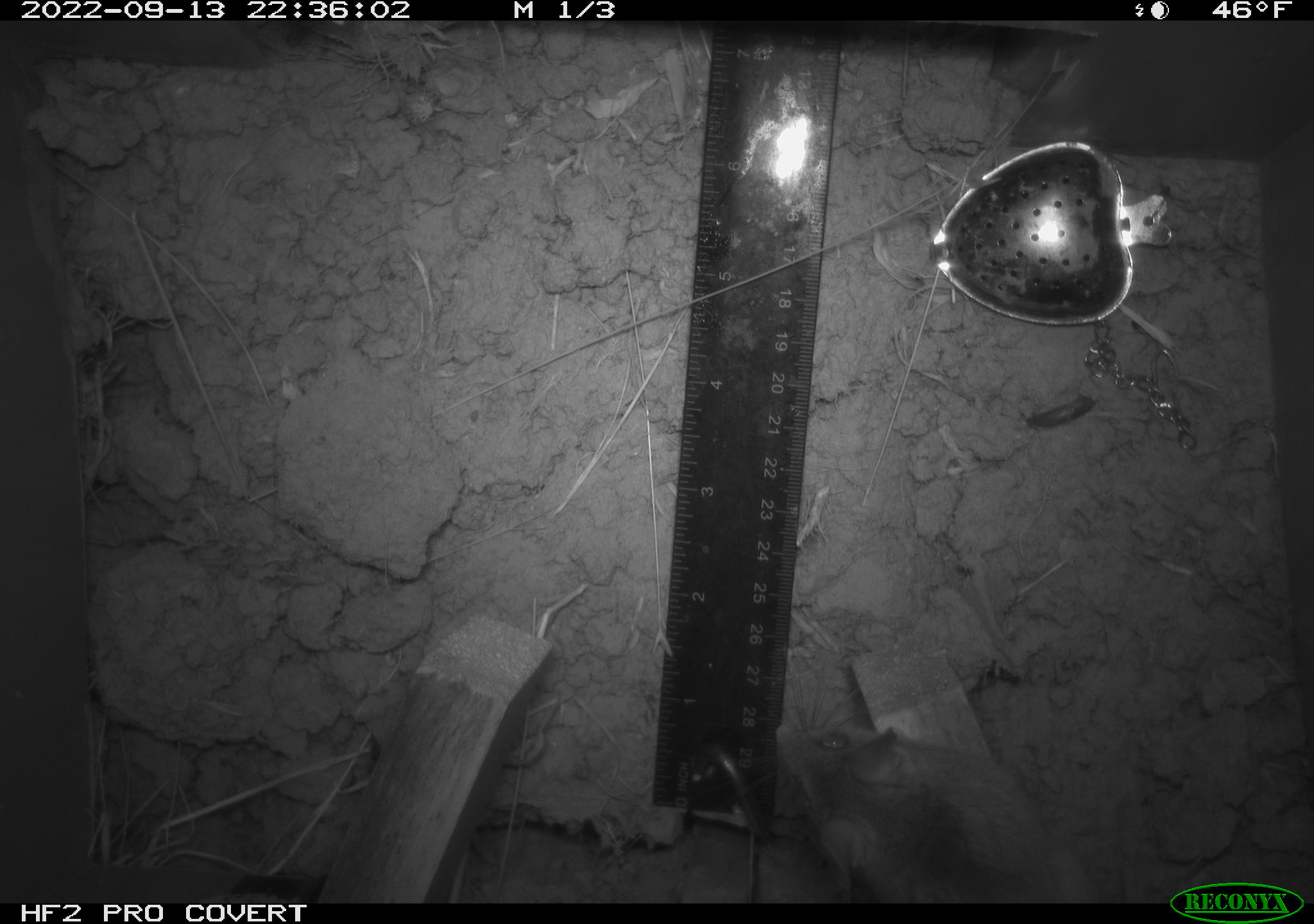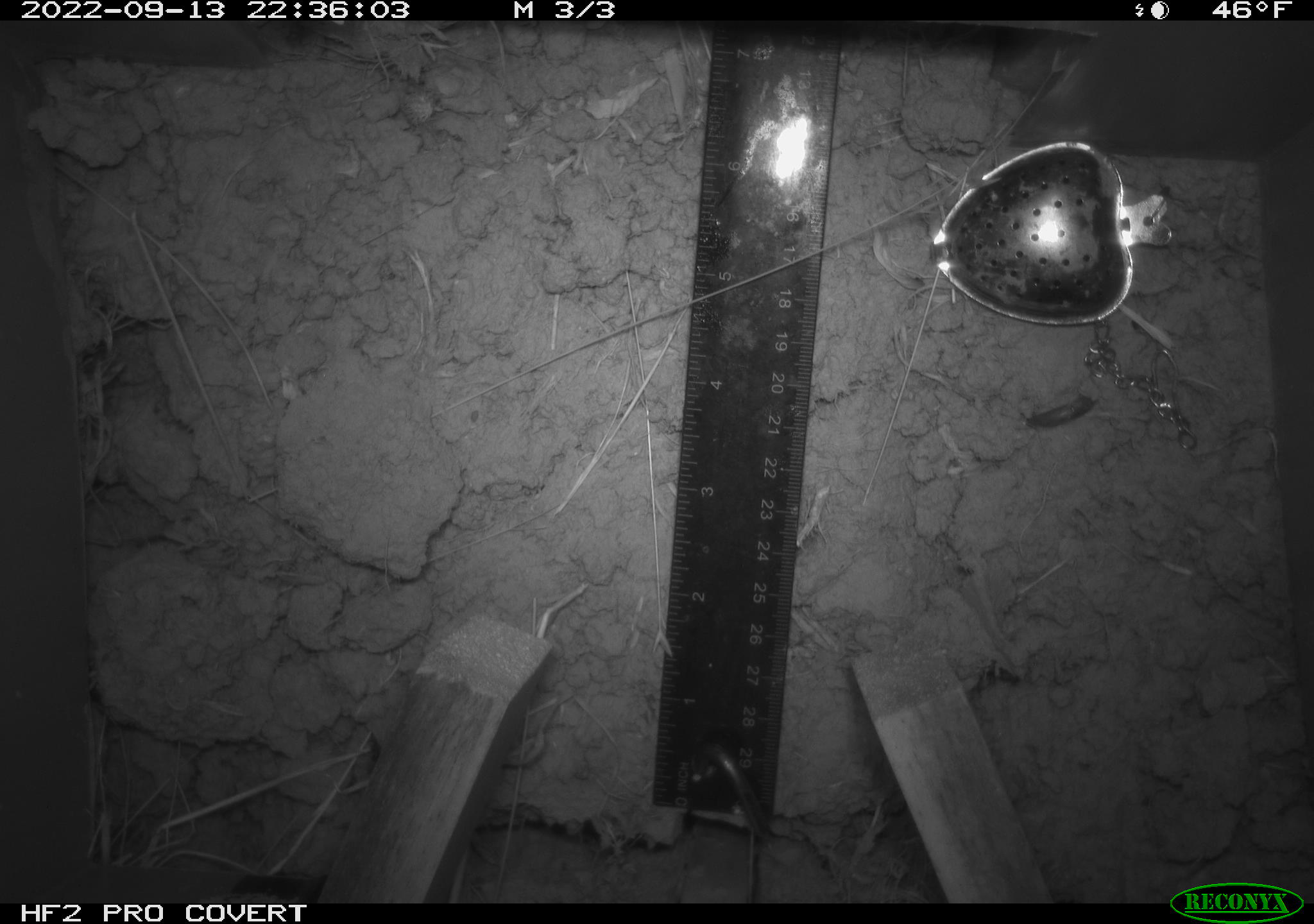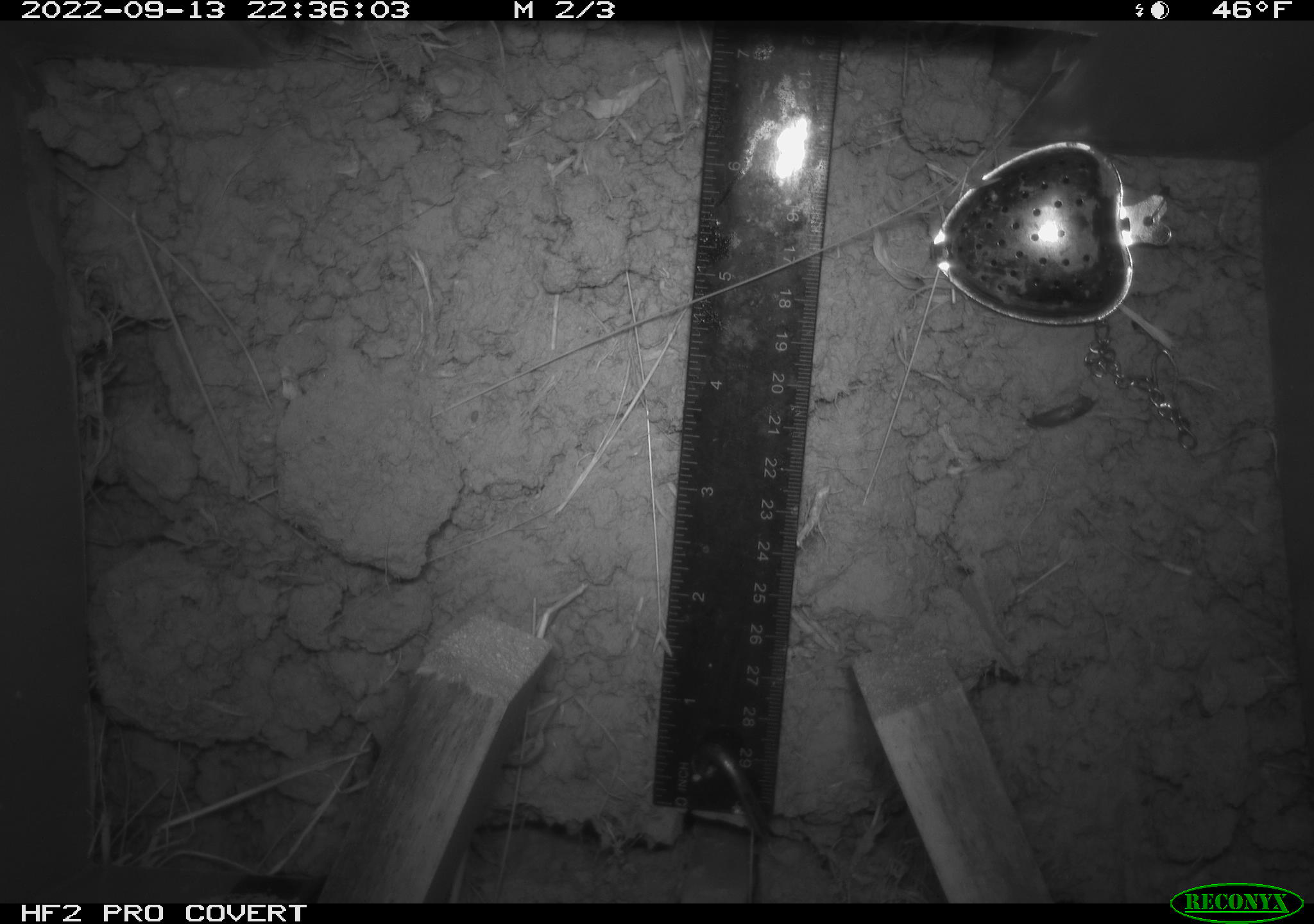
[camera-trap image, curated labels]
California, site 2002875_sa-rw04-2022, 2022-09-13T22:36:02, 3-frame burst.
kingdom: Animalia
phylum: Chordata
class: Mammalia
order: Rodentia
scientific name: Rodentia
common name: mouse species